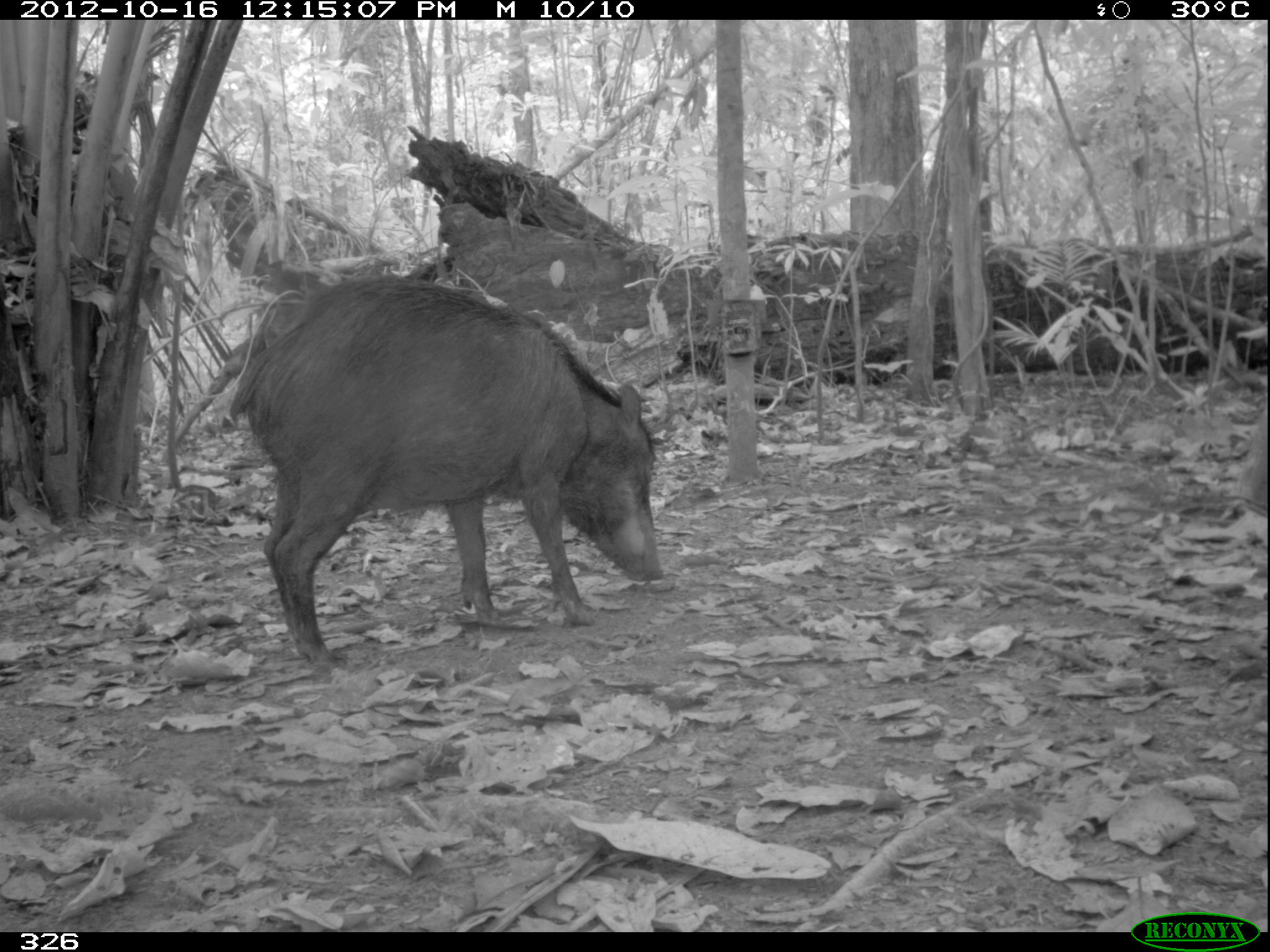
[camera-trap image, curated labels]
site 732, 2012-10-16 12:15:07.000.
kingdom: Animalia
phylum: Chordata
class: Mammalia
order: Artiodactyla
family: Tayassuidae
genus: Tayassu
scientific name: Tayassu pecari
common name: white-lipped peccary